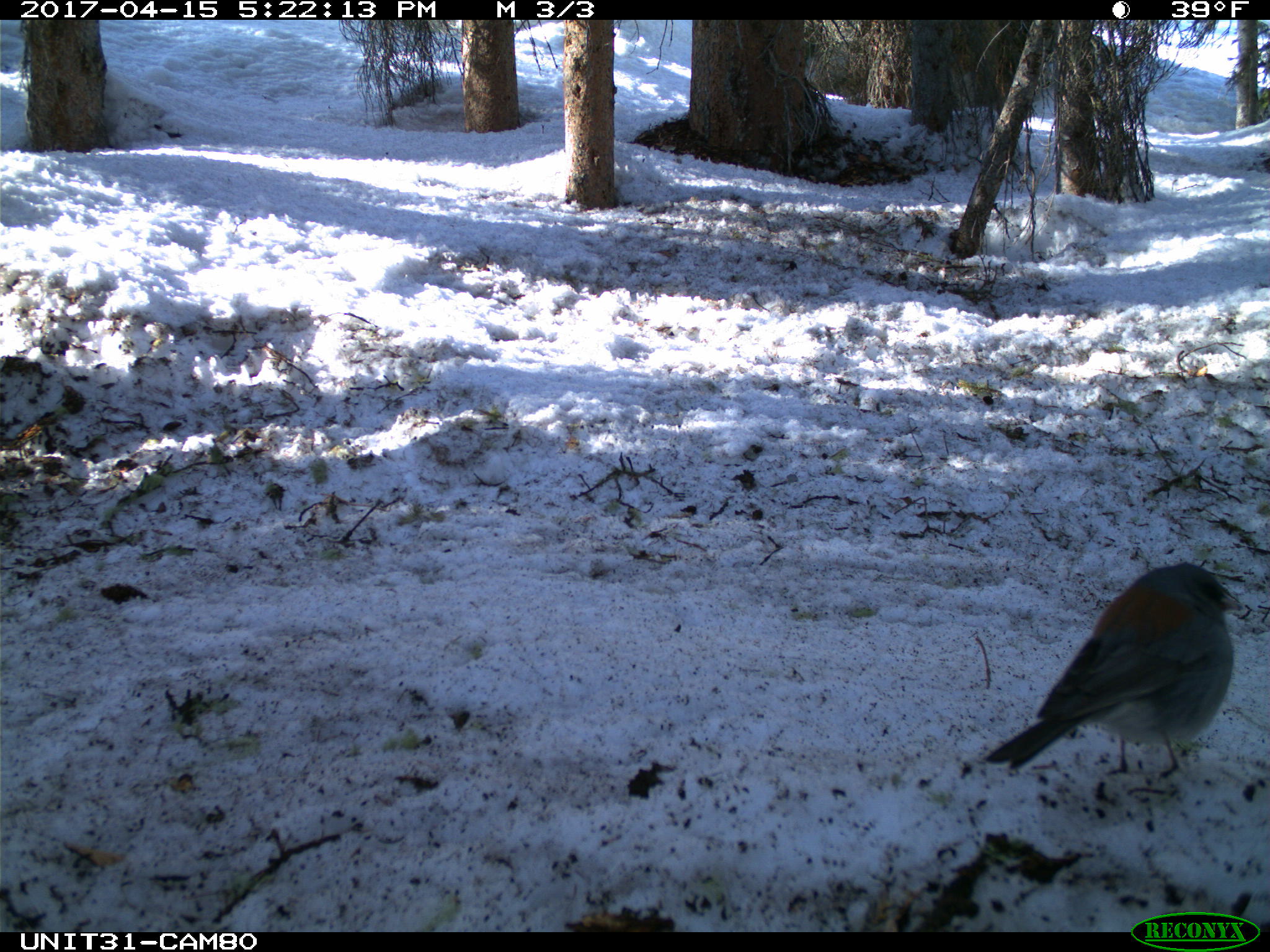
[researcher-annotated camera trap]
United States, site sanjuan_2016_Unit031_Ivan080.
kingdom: Animalia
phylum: Chordata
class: Aves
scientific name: Aves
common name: birds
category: unidentified bird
Unidentified bird (birds) (Aves).